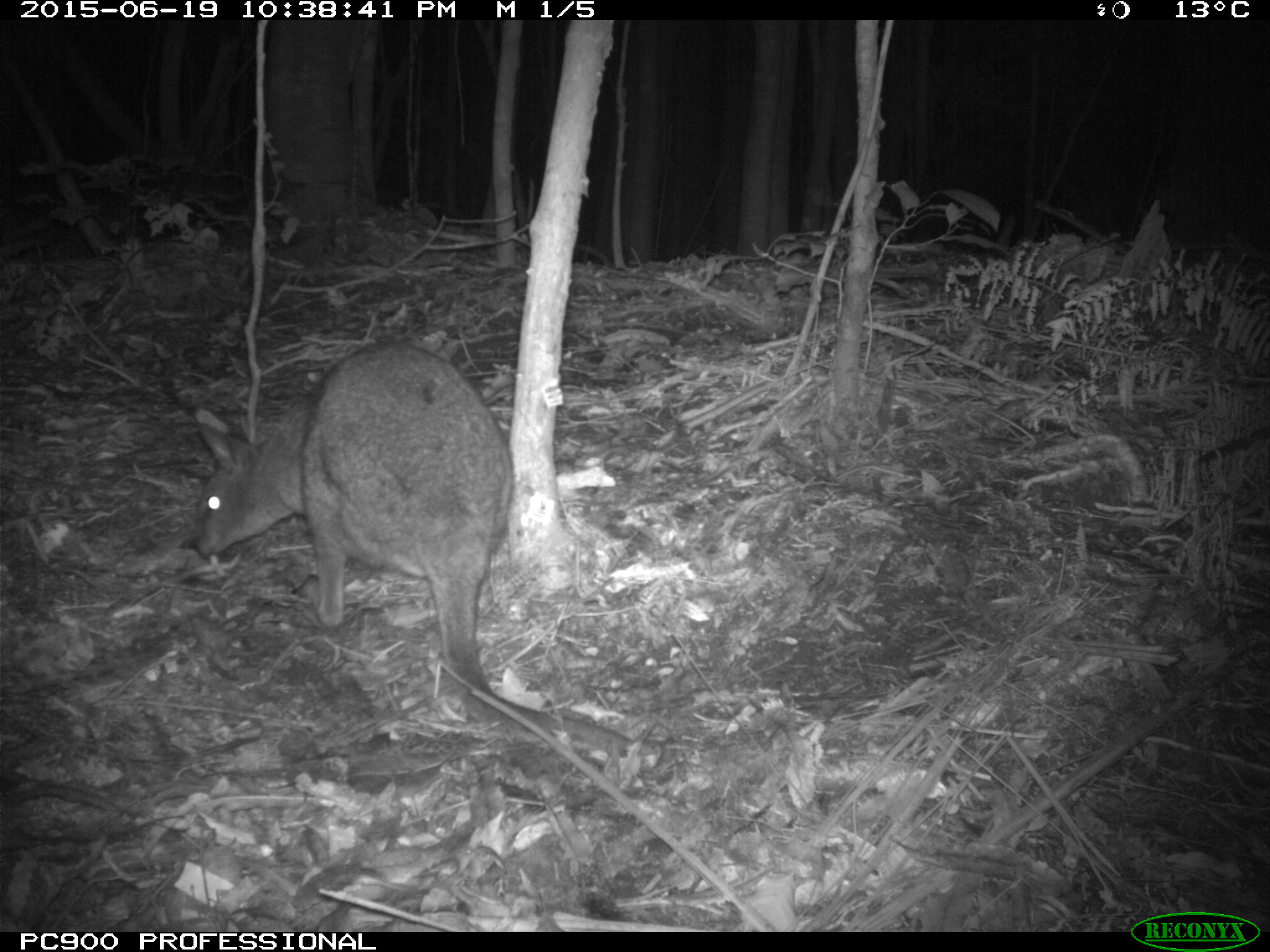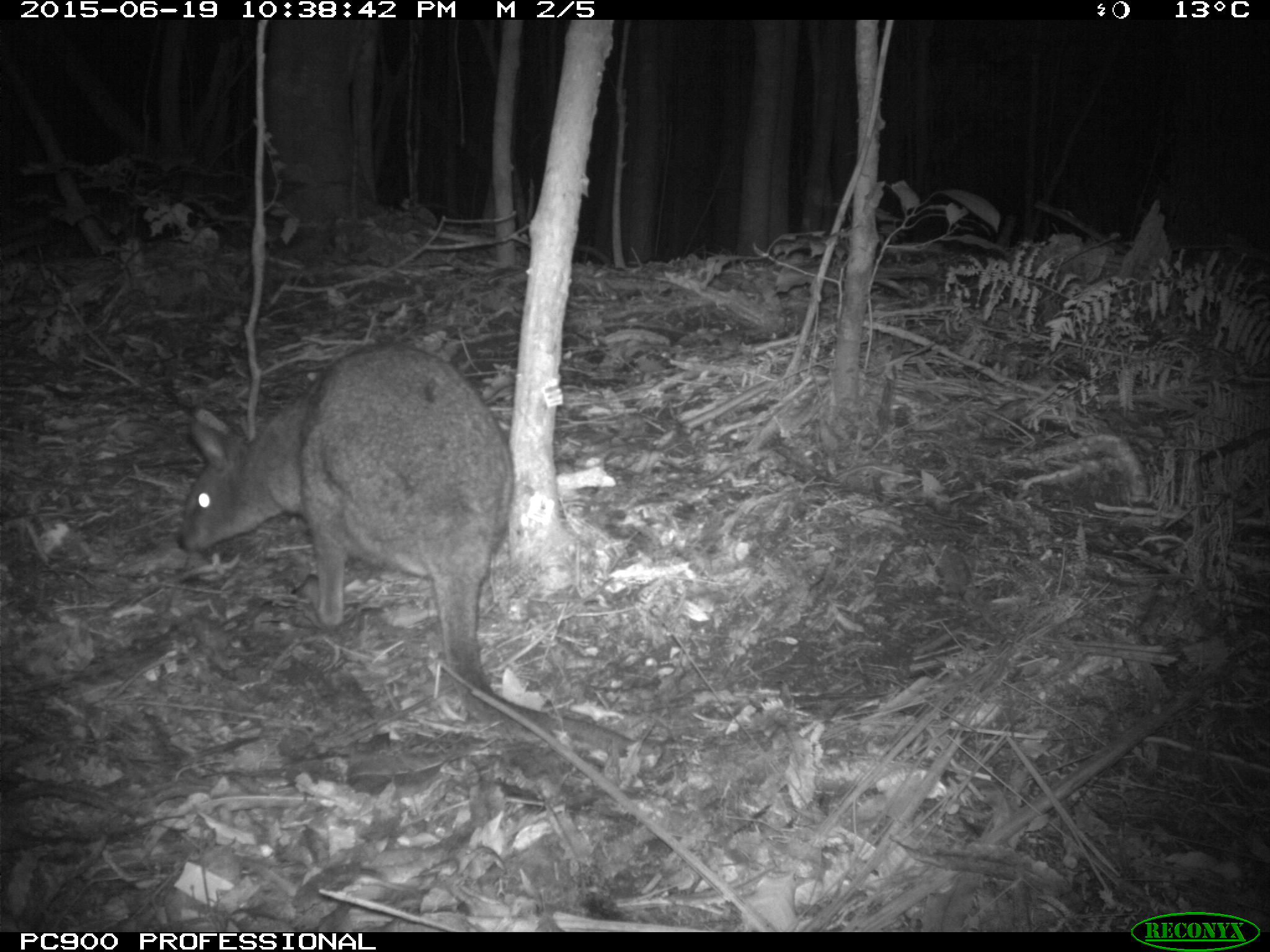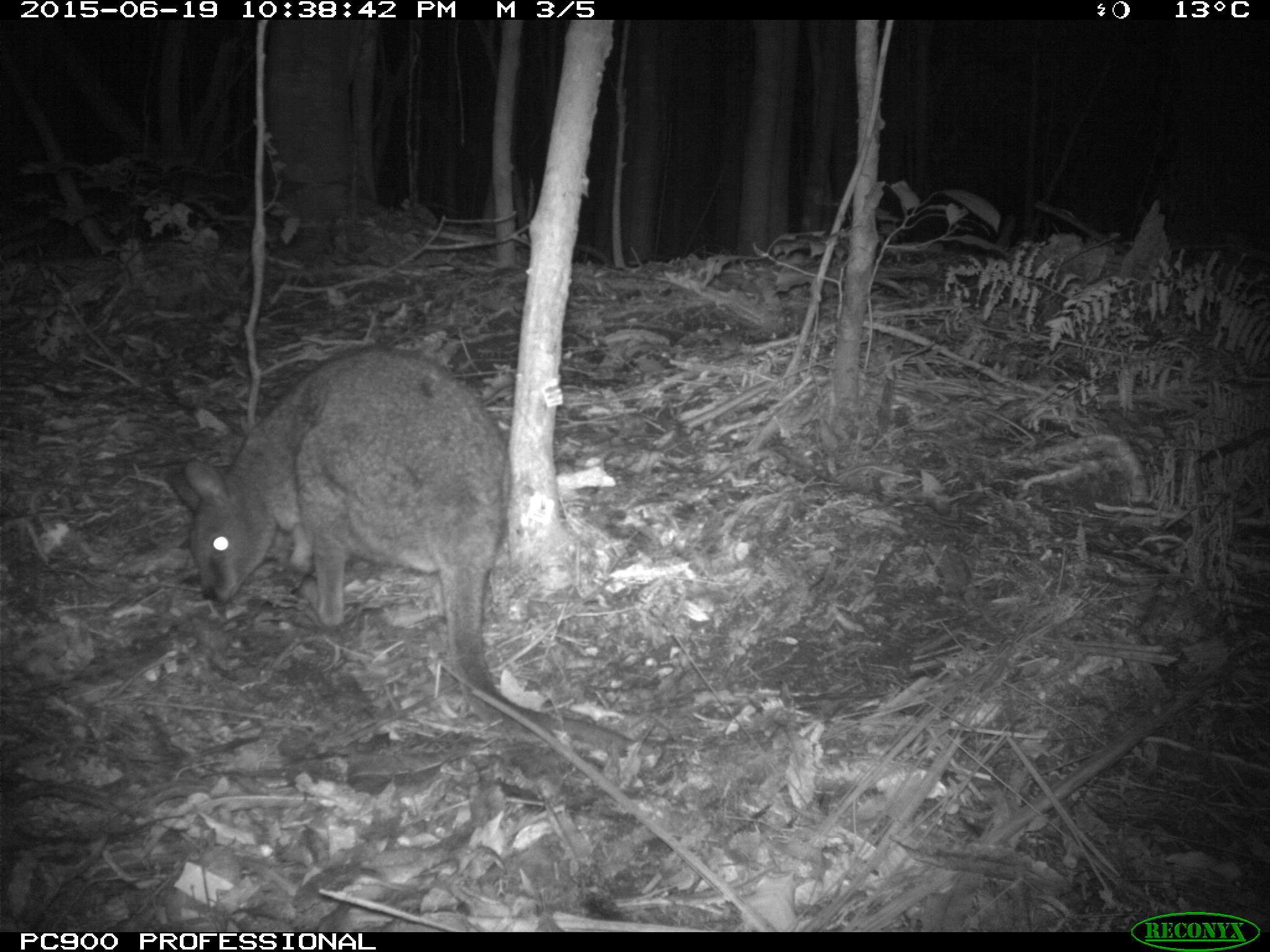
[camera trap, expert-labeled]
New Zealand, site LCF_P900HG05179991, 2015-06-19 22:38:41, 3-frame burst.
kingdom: Animalia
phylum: Chordata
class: Mammalia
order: Diprotodontia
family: Macropodidae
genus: Notamacropus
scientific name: Notamacropus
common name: wallaby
Wallaby (Notamacropus).